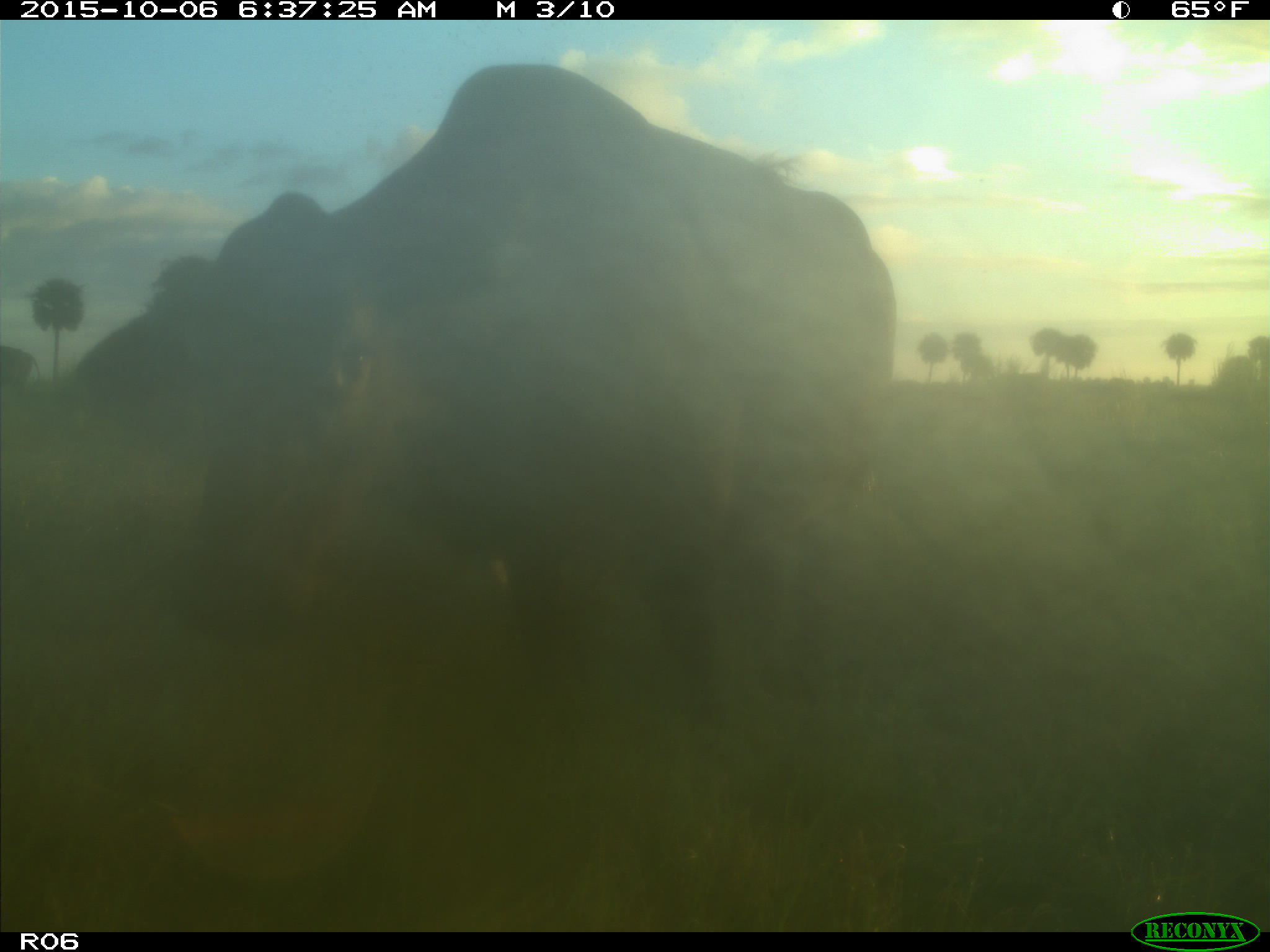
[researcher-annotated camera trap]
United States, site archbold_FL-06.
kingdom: Animalia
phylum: Chordata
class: Mammalia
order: Artiodactyla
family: Bovidae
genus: Bos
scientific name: Bos taurus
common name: domestic cow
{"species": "Bos taurus (domestic cow)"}